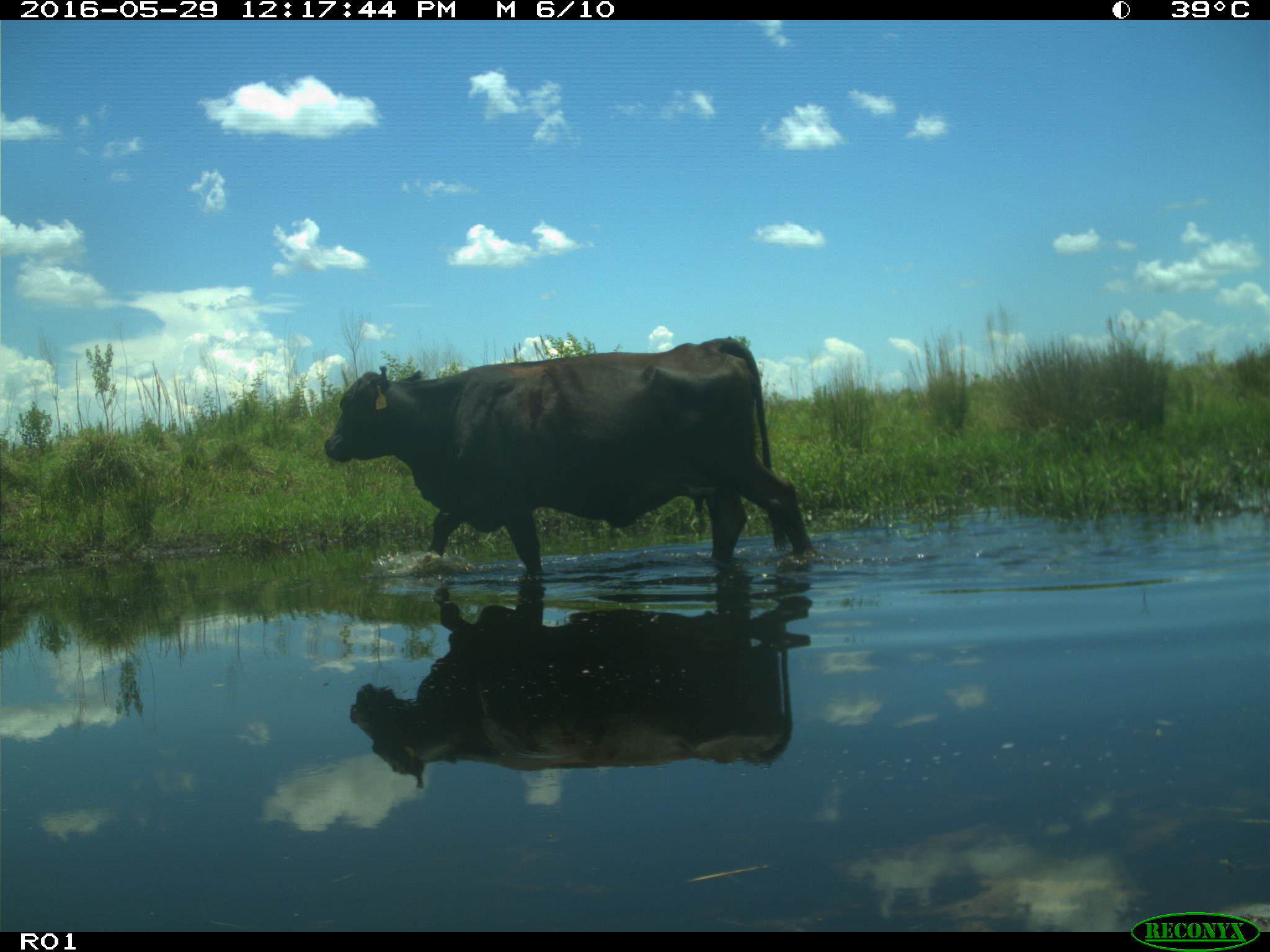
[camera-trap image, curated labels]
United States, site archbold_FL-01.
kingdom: Animalia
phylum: Chordata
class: Mammalia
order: Artiodactyla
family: Bovidae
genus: Bos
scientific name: Bos taurus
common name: domestic cow